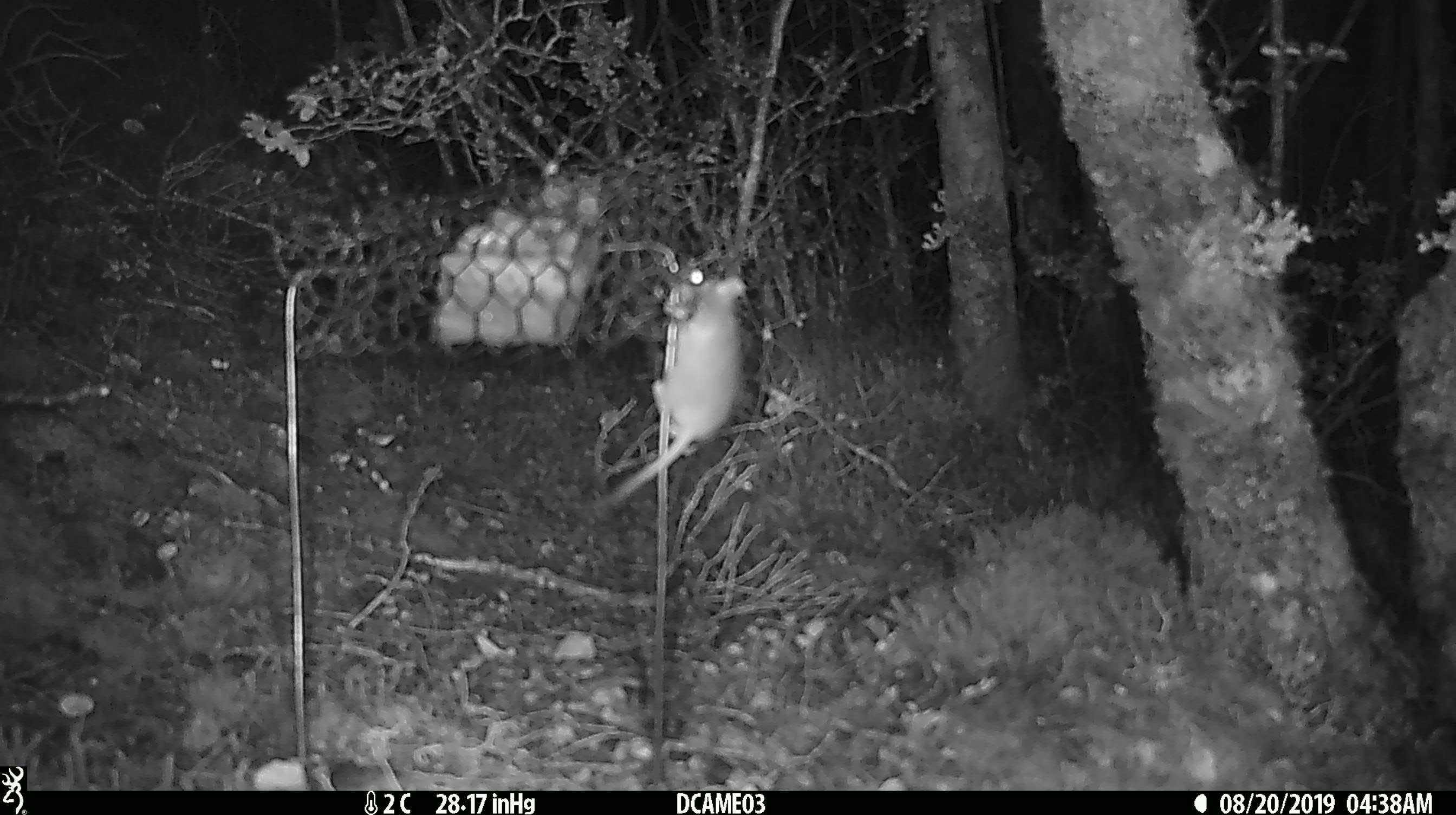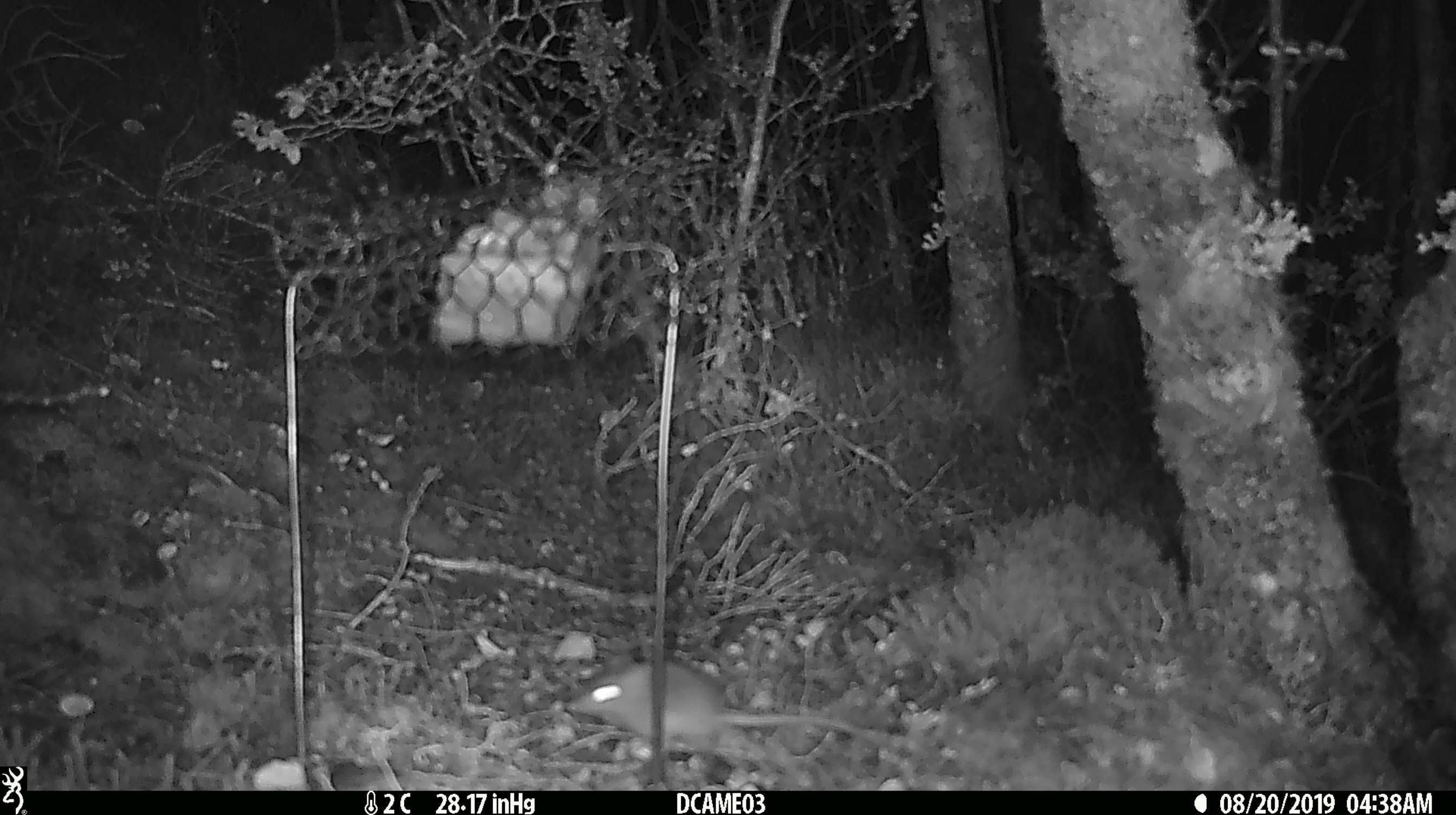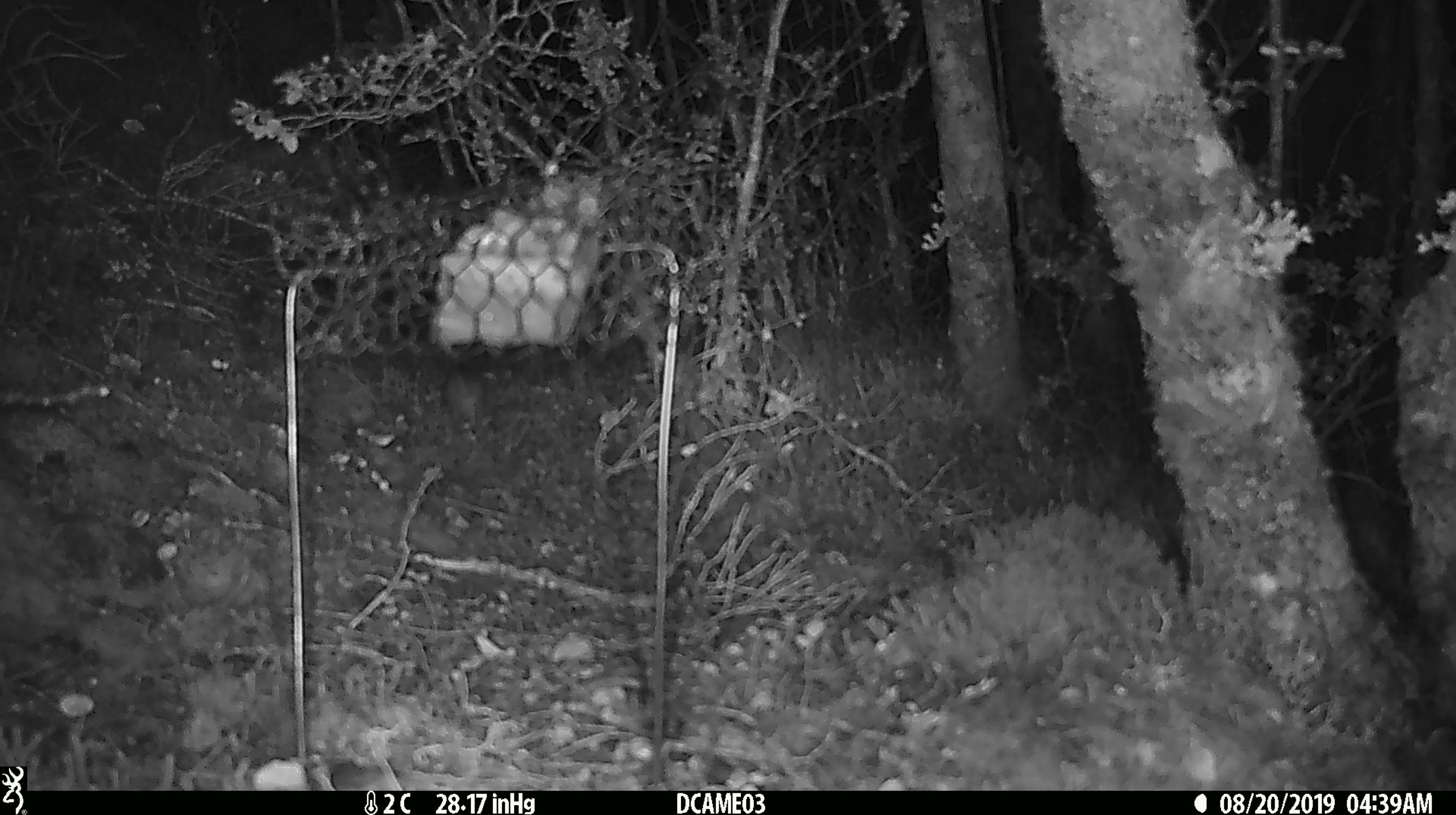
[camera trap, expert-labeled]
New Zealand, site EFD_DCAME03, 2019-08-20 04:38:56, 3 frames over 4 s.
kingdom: Animalia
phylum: Chordata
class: Mammalia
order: Rodentia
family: Muridae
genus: Mus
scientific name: Mus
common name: mouse